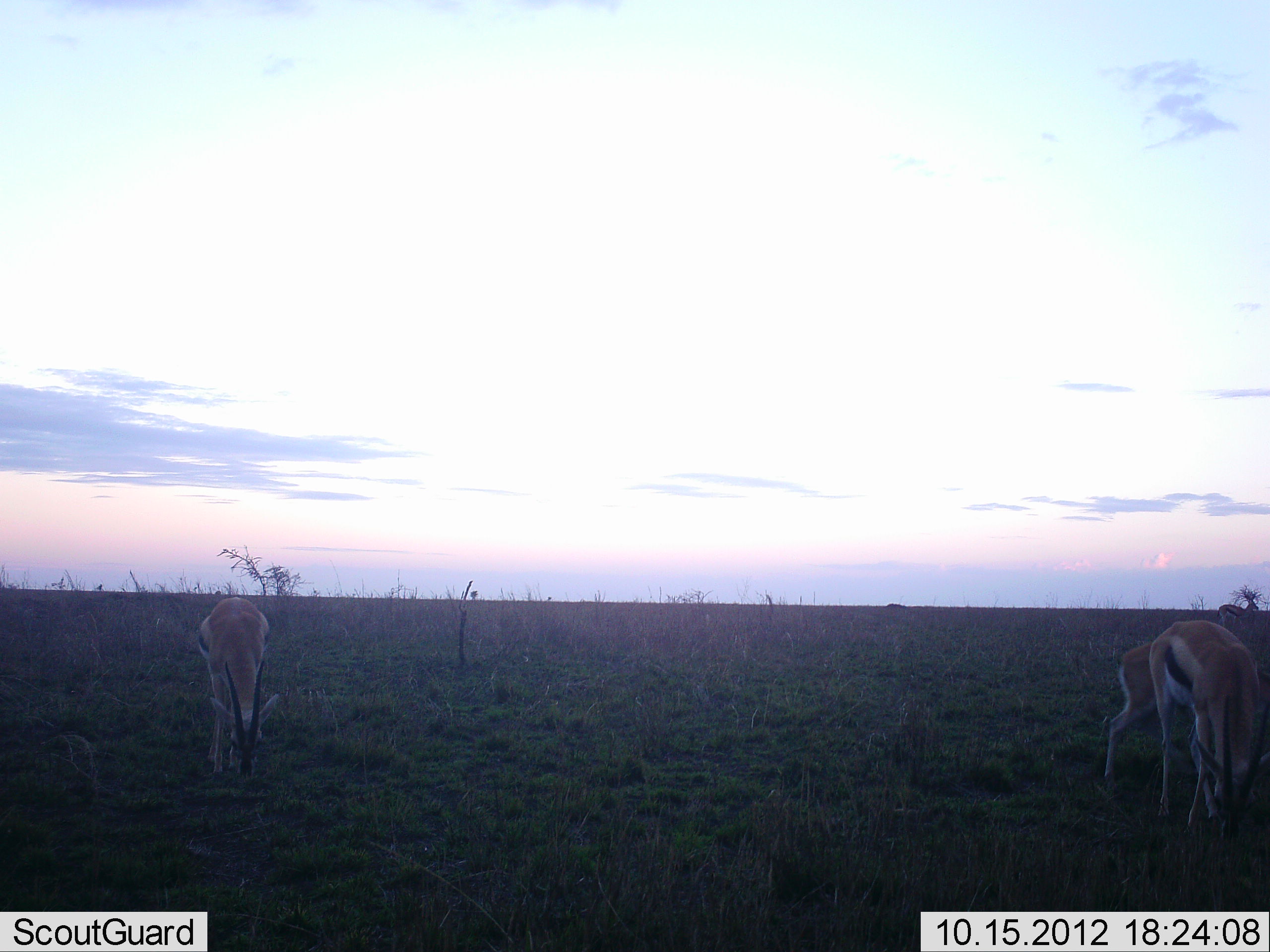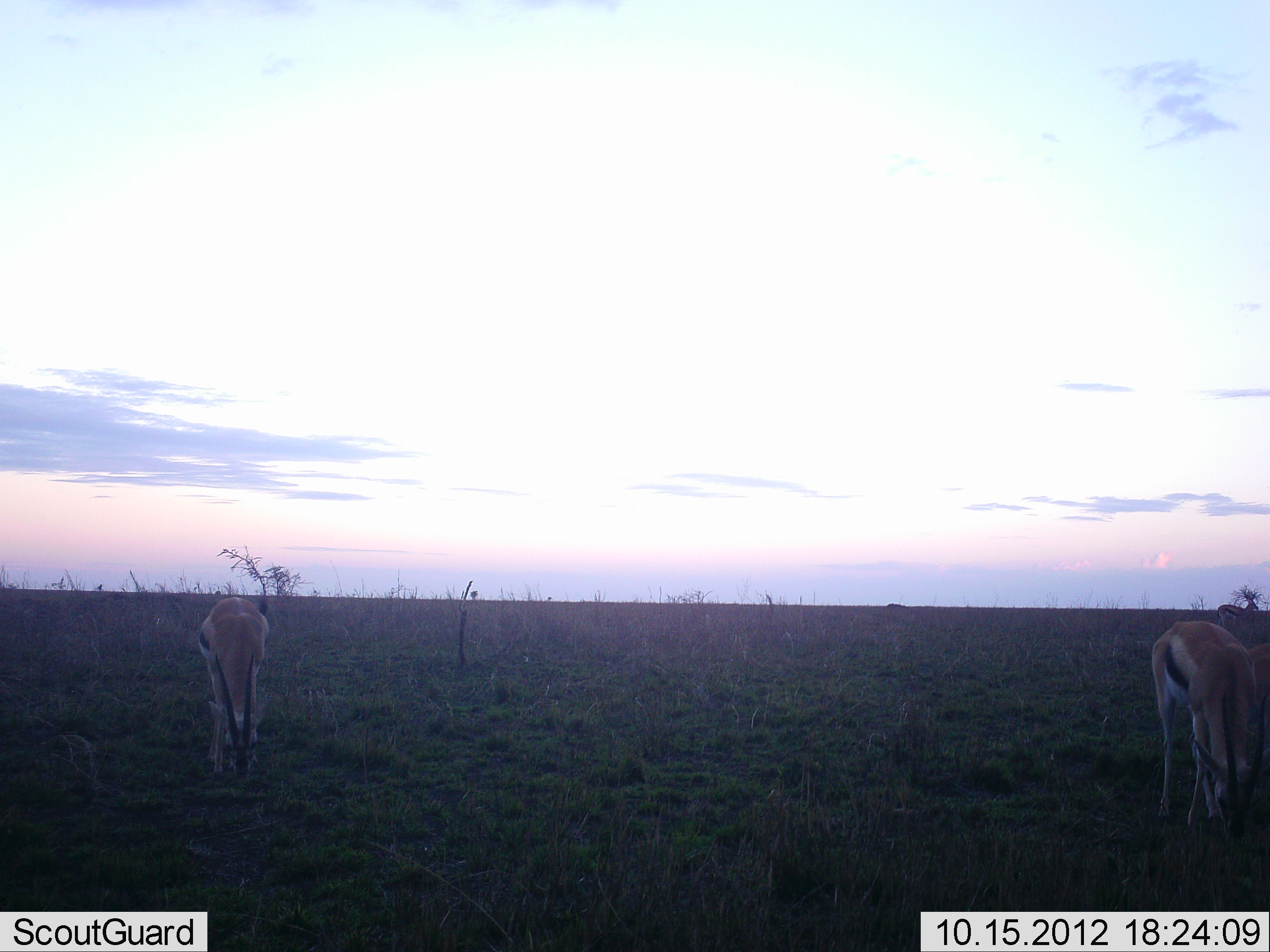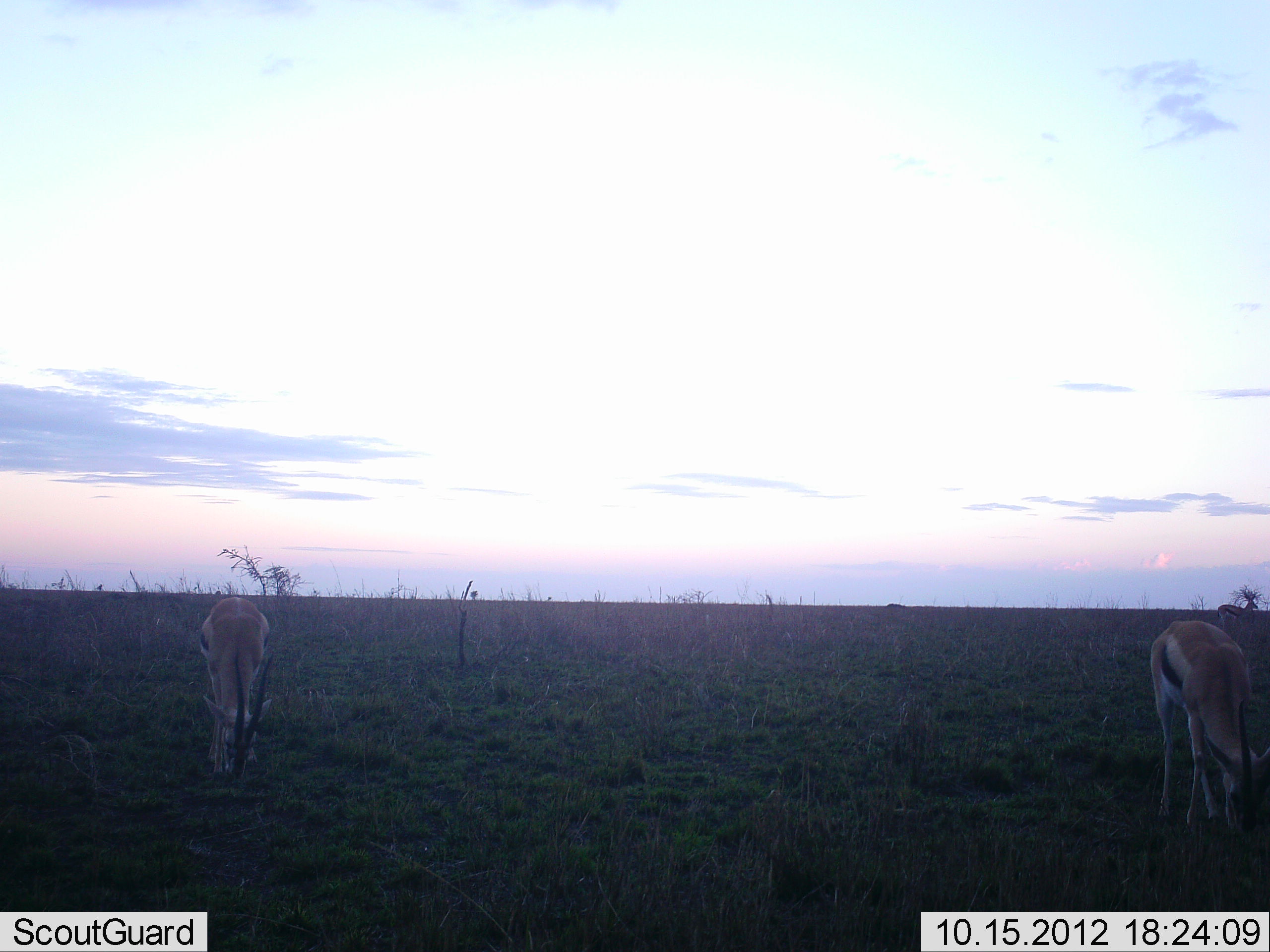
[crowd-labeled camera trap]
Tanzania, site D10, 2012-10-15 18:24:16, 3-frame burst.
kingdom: Animalia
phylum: Chordata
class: Mammalia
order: Artiodactyla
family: Bovidae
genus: Eudorcas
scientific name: Eudorcas thomsonii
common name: thomson's gazelle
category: gazellethomsons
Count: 3.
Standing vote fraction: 10%.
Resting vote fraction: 0%.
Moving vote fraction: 30%.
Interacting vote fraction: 0%.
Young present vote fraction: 10%.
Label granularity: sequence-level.